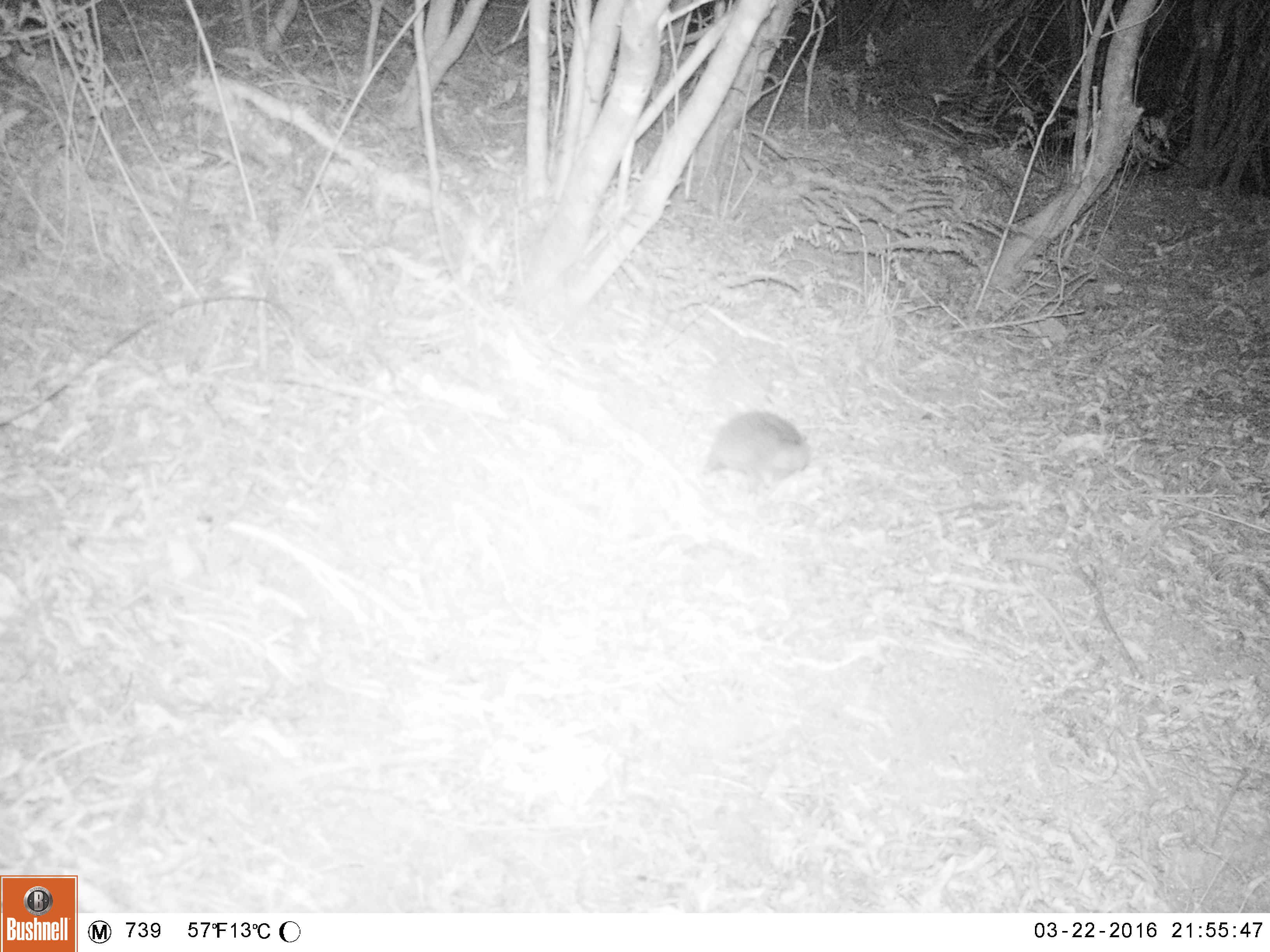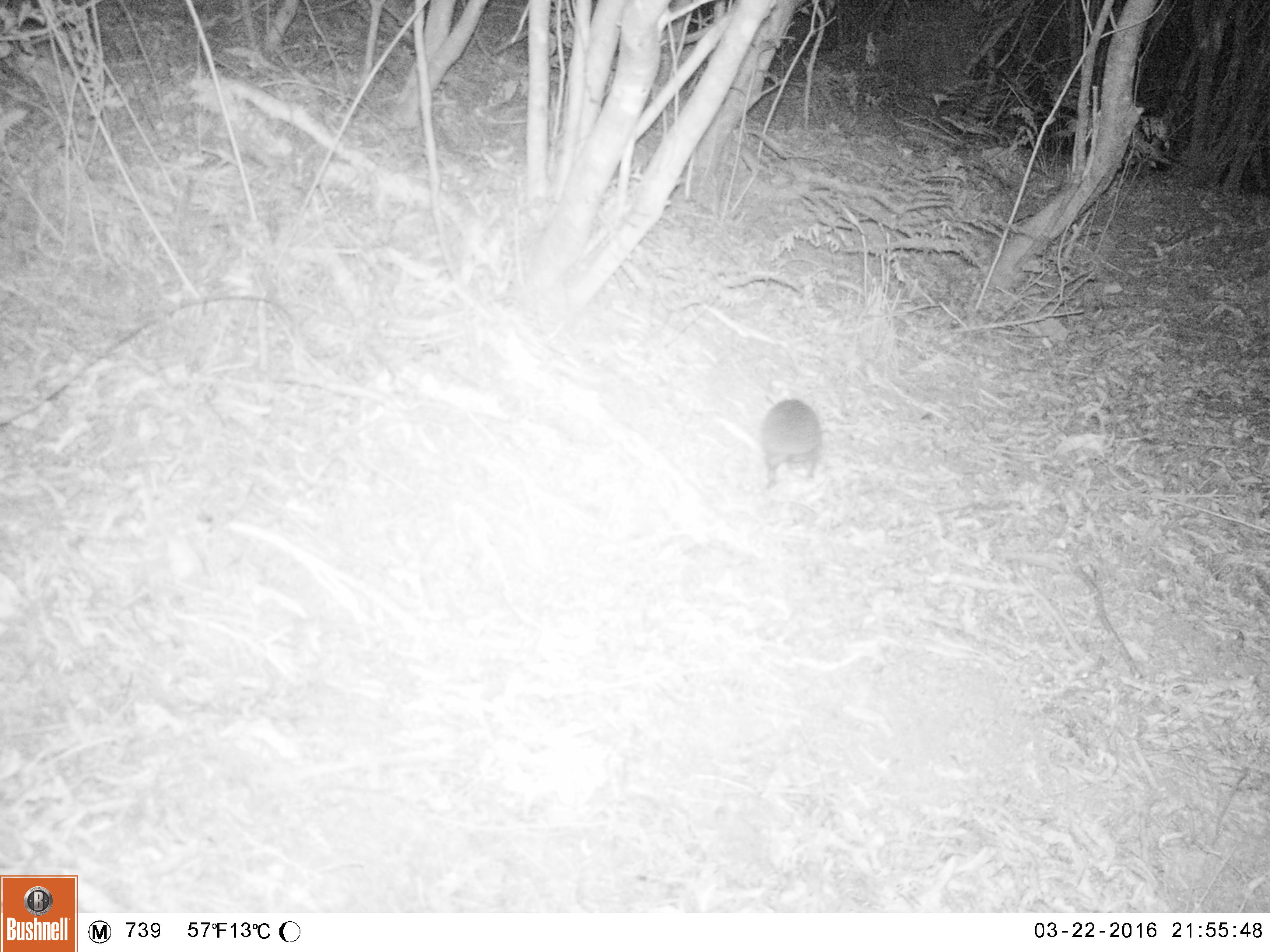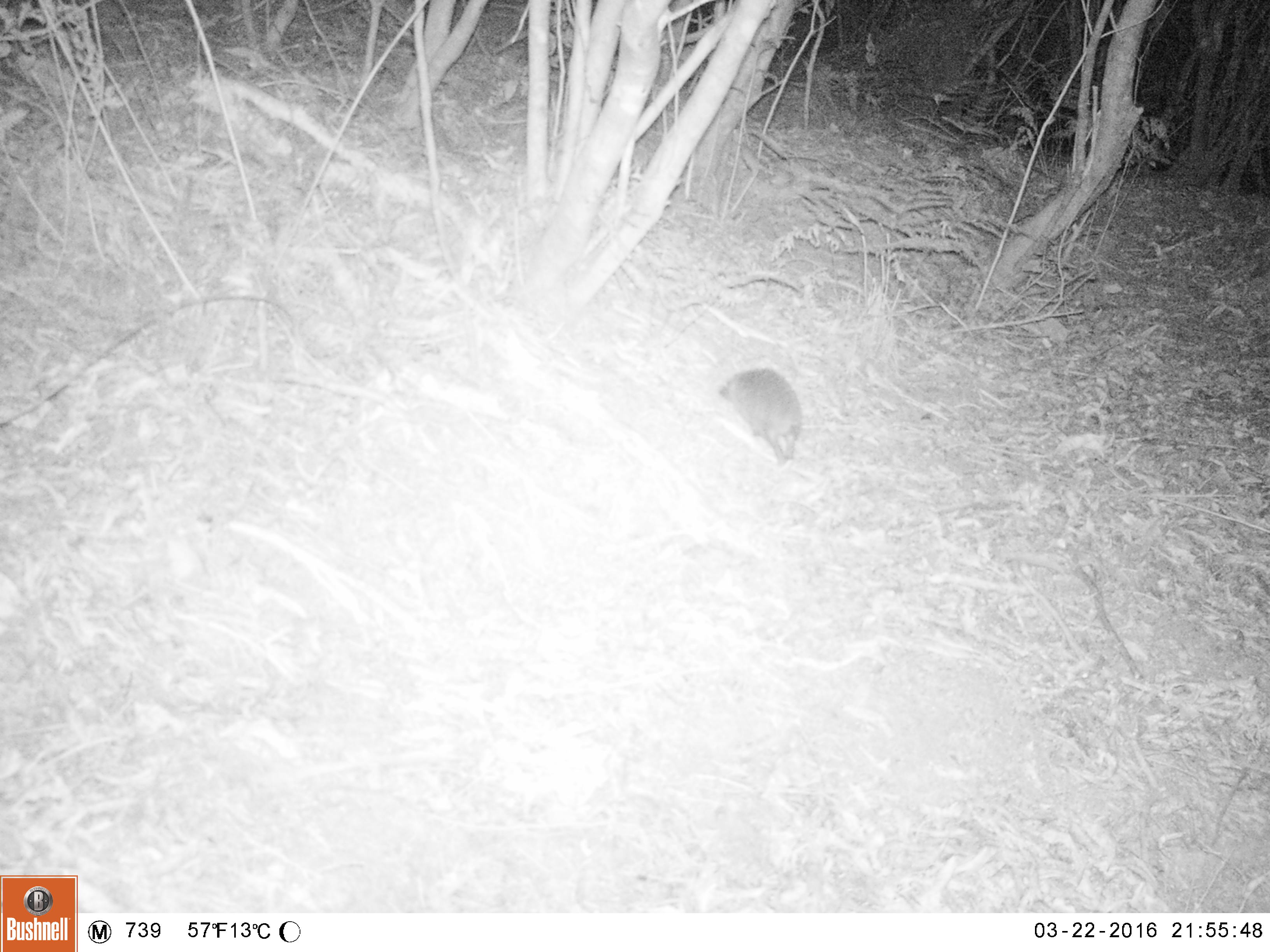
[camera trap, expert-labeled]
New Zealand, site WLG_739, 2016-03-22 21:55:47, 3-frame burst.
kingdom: Animalia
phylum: Chordata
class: Mammalia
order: Eulipotyphla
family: Erinaceidae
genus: Erinaceus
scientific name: Erinaceus europaeus europaeus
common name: european hedgehog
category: hedgehog